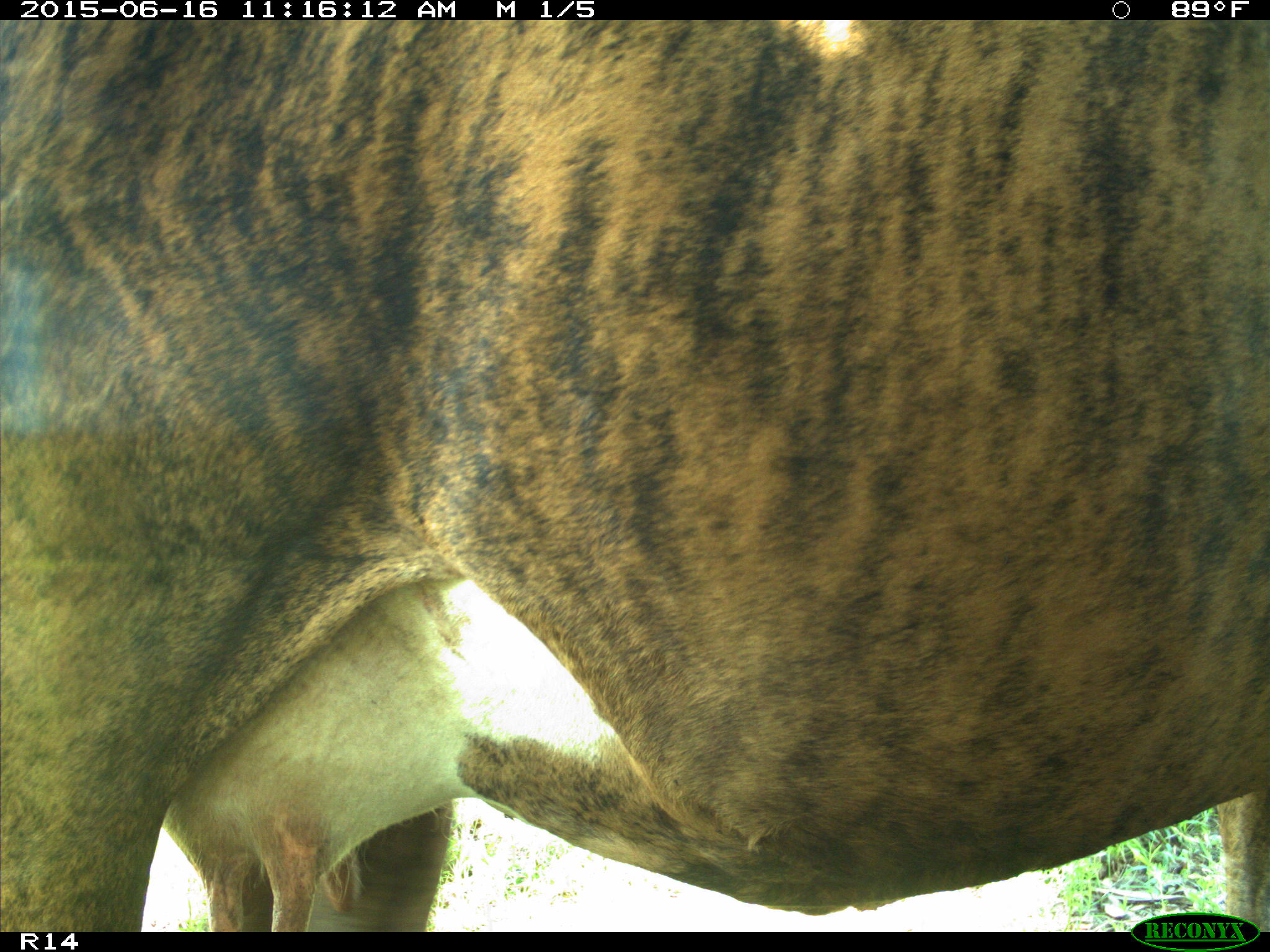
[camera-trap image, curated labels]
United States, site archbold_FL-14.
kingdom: Animalia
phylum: Chordata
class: Mammalia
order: Artiodactyla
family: Bovidae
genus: Bos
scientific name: Bos taurus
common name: domestic cow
Bos taurus (domestic cow).